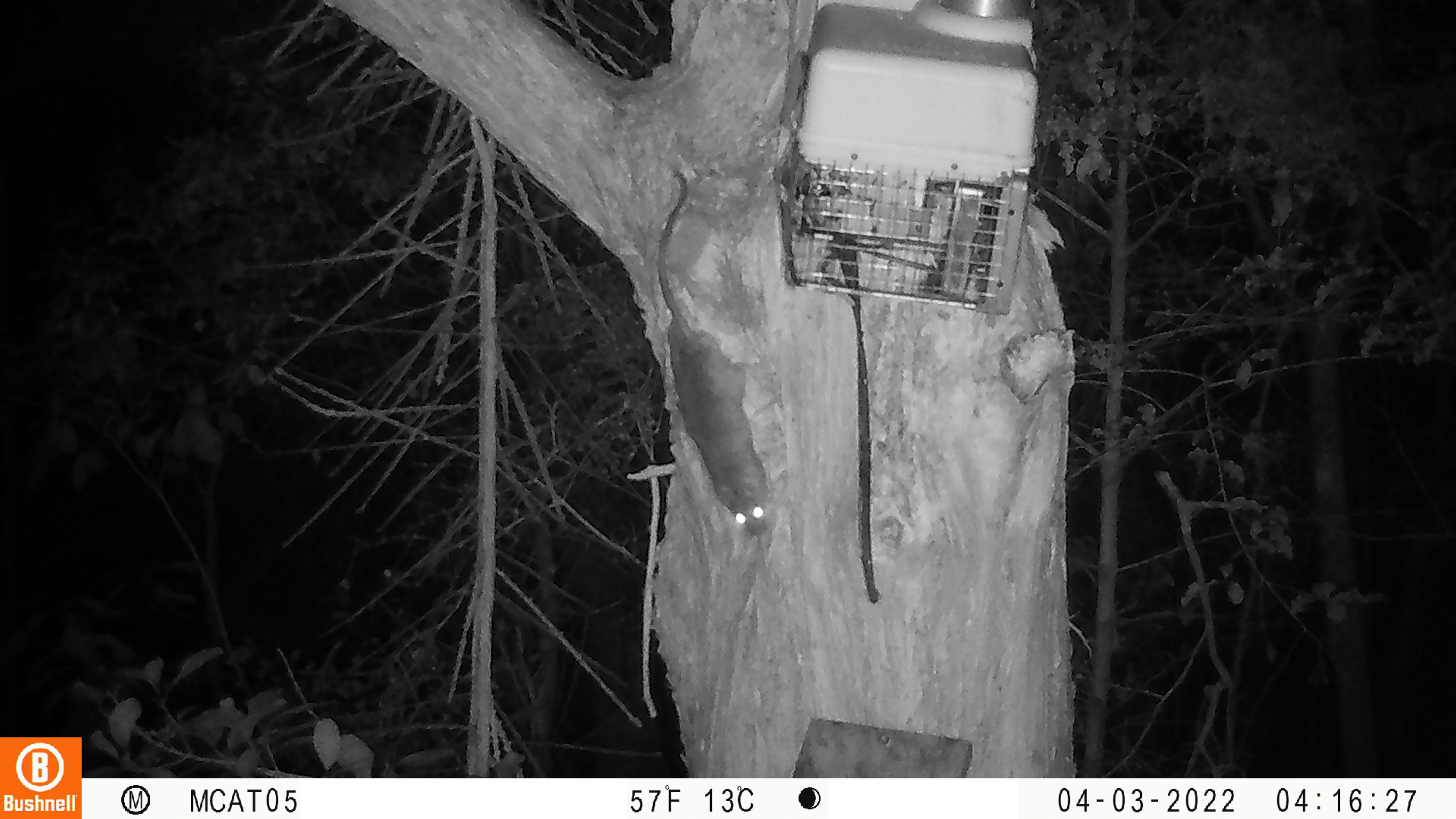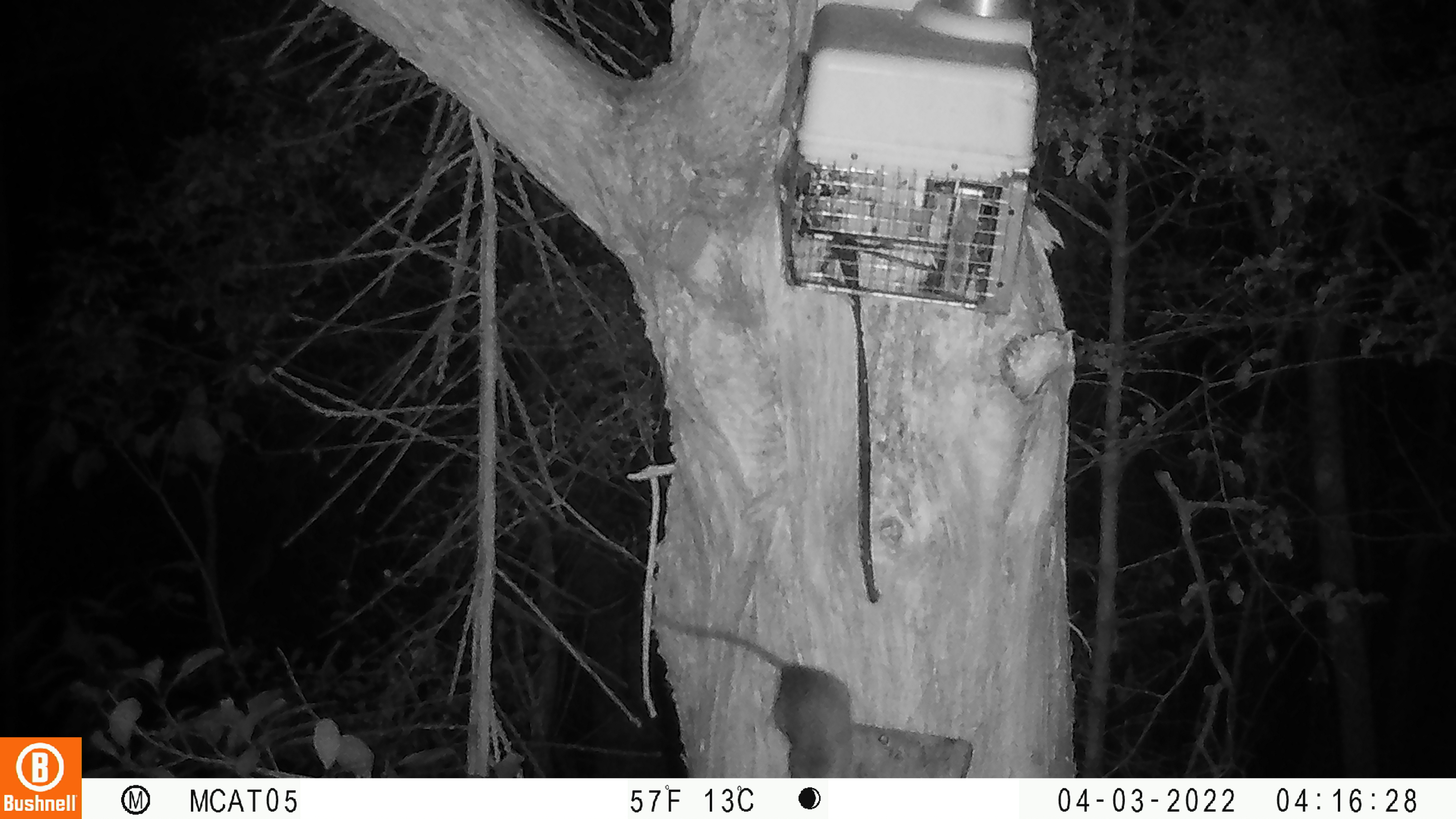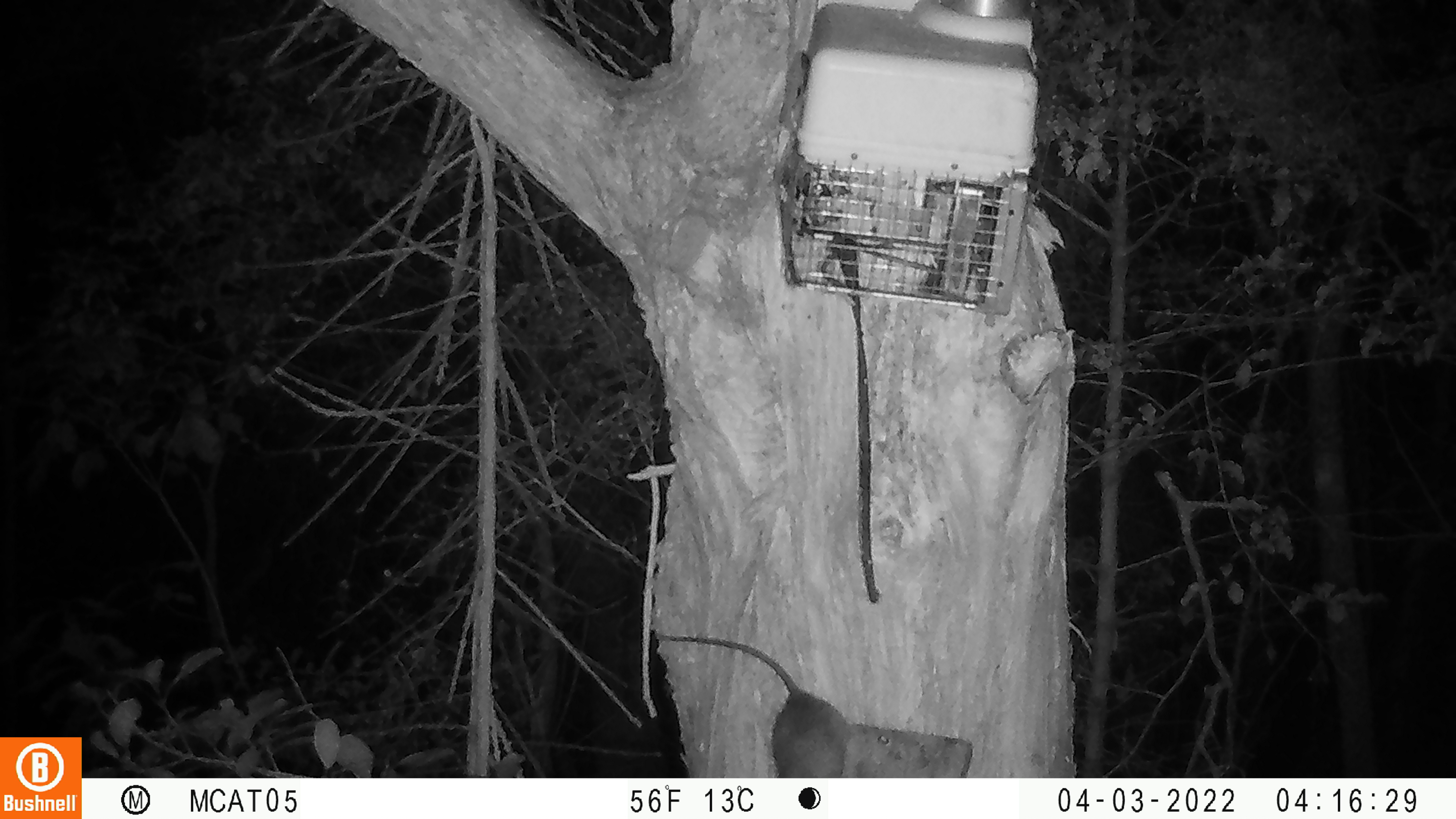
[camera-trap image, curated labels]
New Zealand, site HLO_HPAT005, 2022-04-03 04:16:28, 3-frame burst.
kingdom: Animalia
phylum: Chordata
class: Mammalia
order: Rodentia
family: Muridae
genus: Rattus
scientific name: Rattus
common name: rat